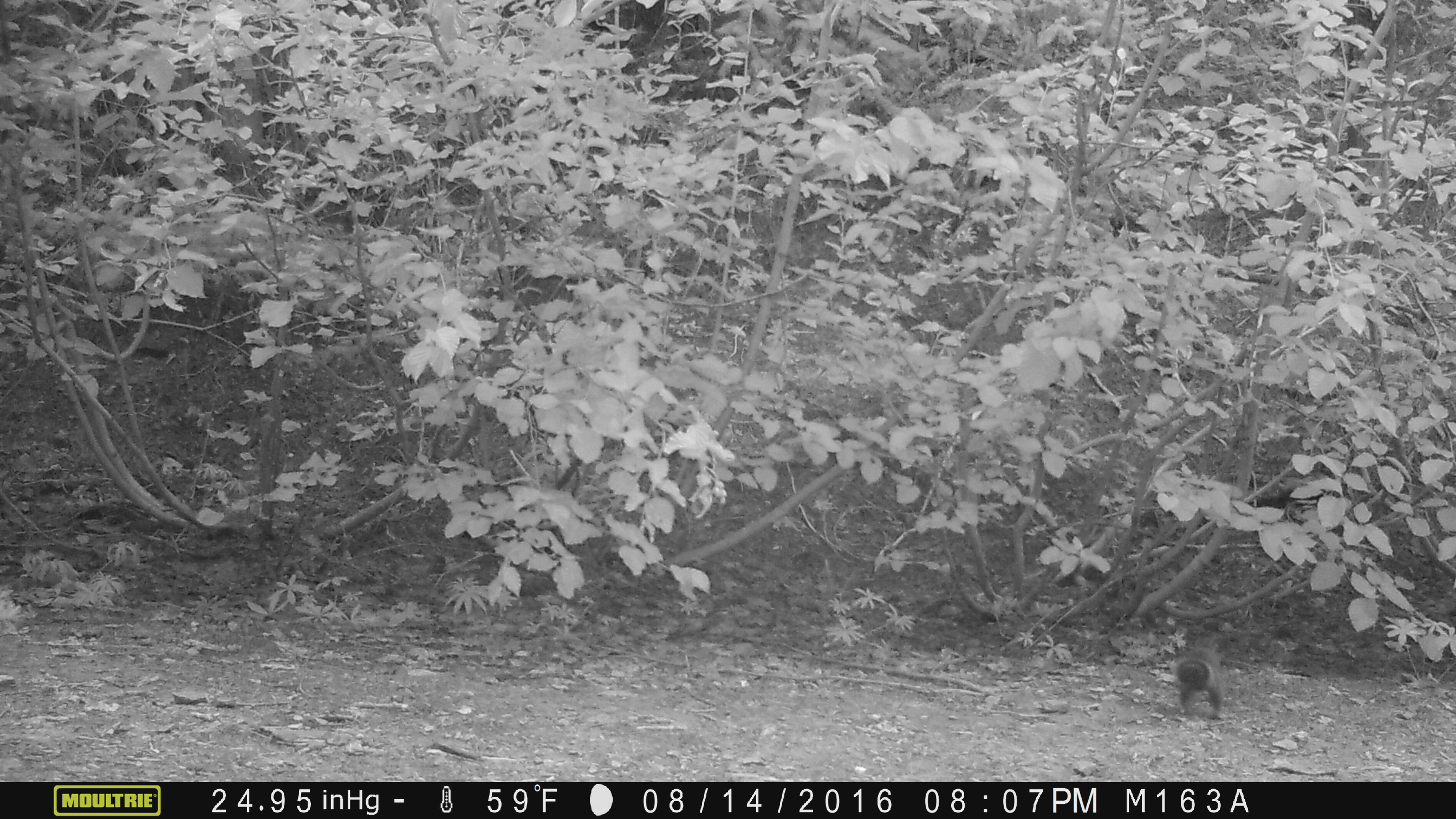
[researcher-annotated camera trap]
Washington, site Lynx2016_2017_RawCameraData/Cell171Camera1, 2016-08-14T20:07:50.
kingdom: Animalia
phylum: Chordata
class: Mammalia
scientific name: Mammalia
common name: small mammal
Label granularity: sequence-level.